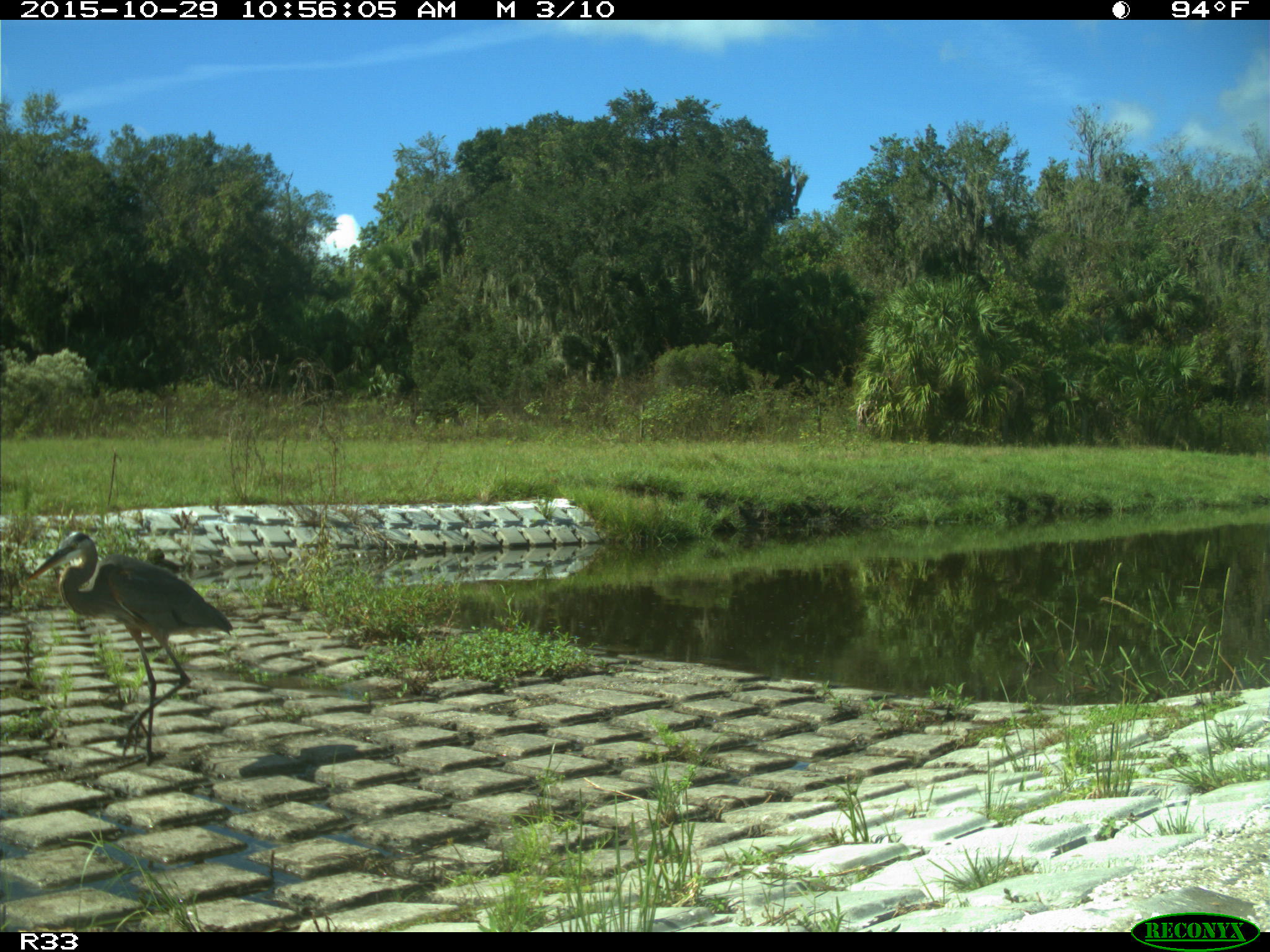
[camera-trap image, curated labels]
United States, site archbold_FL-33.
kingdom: Animalia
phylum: Chordata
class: Aves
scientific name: Aves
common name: birds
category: unidentified bird